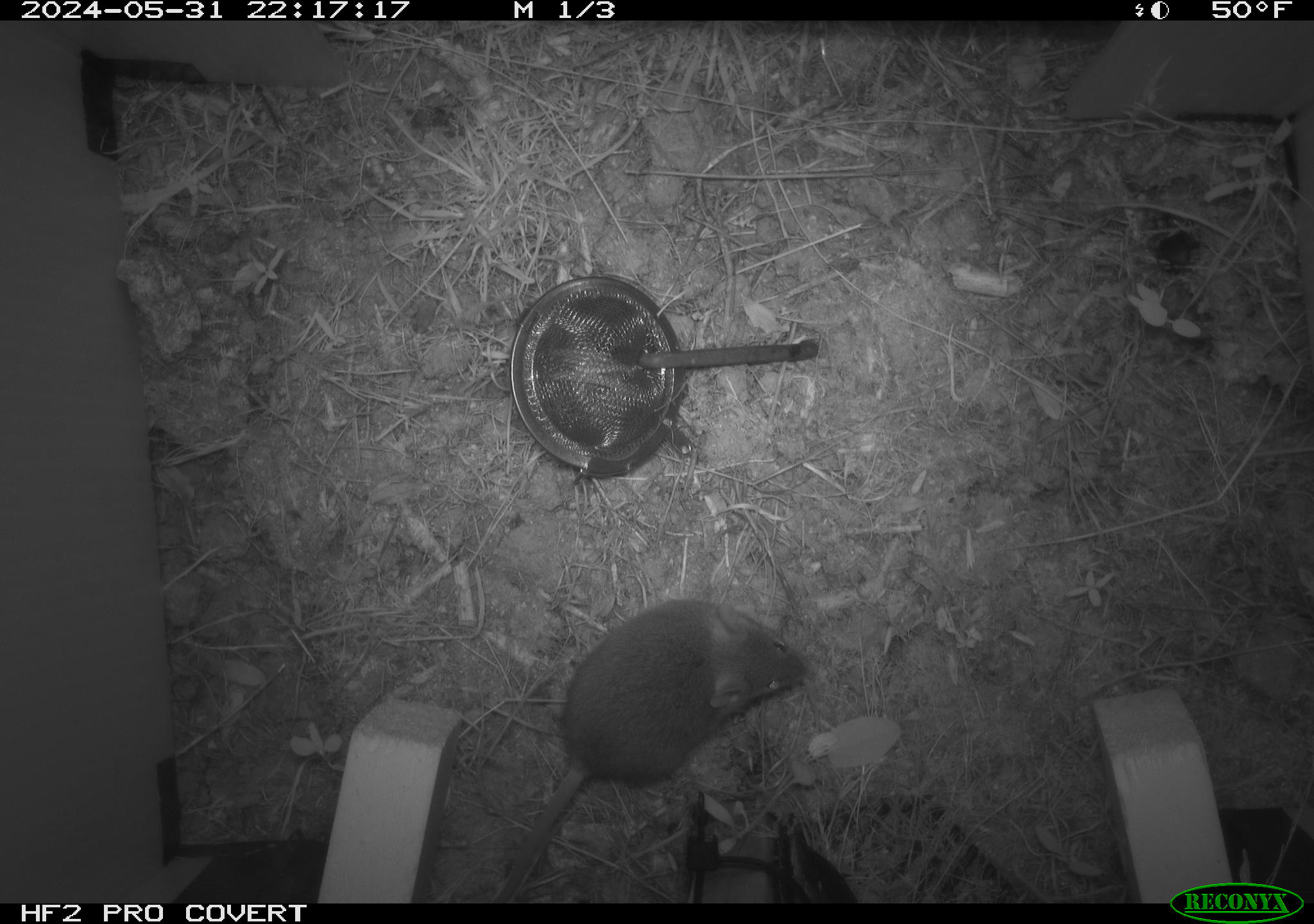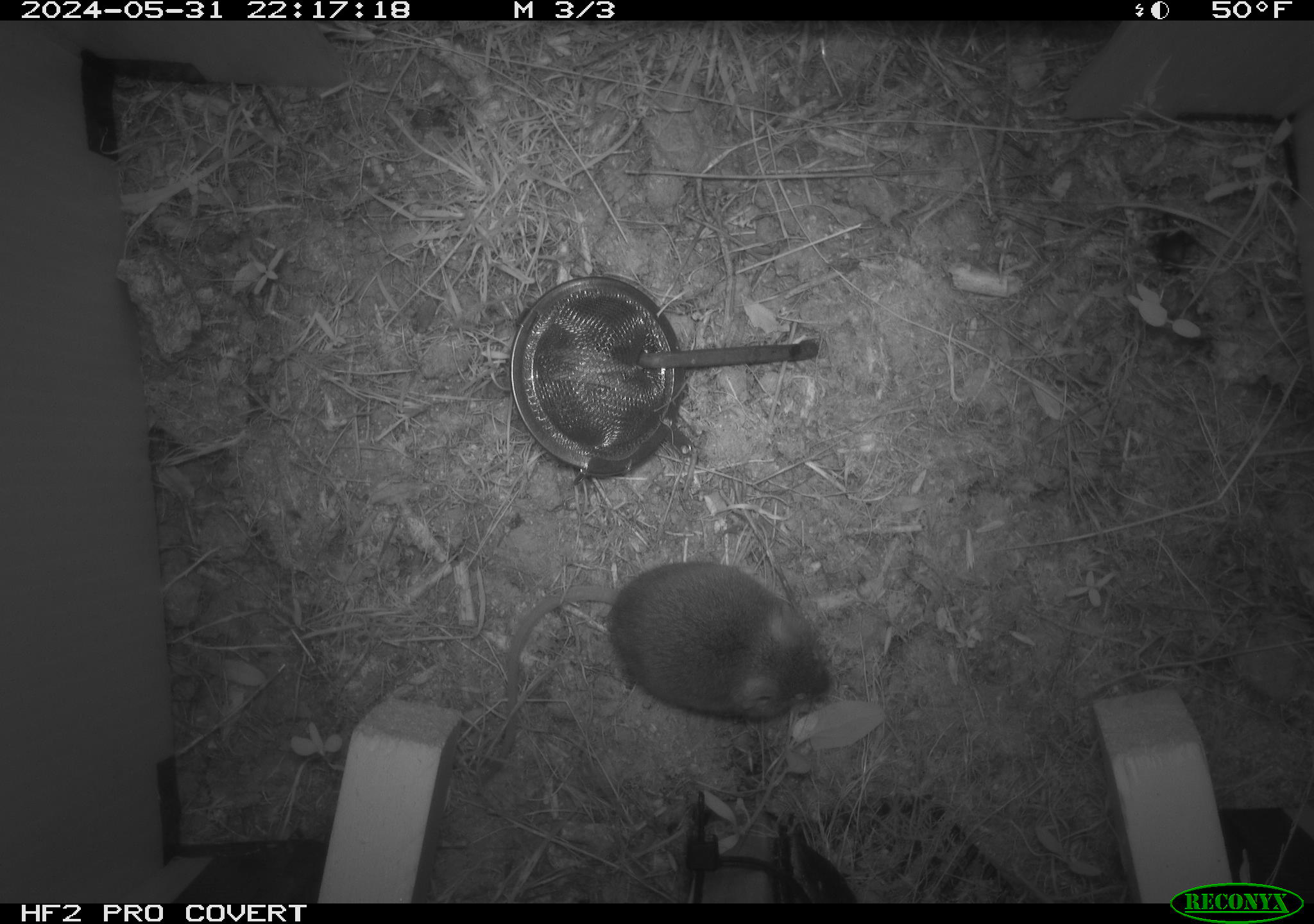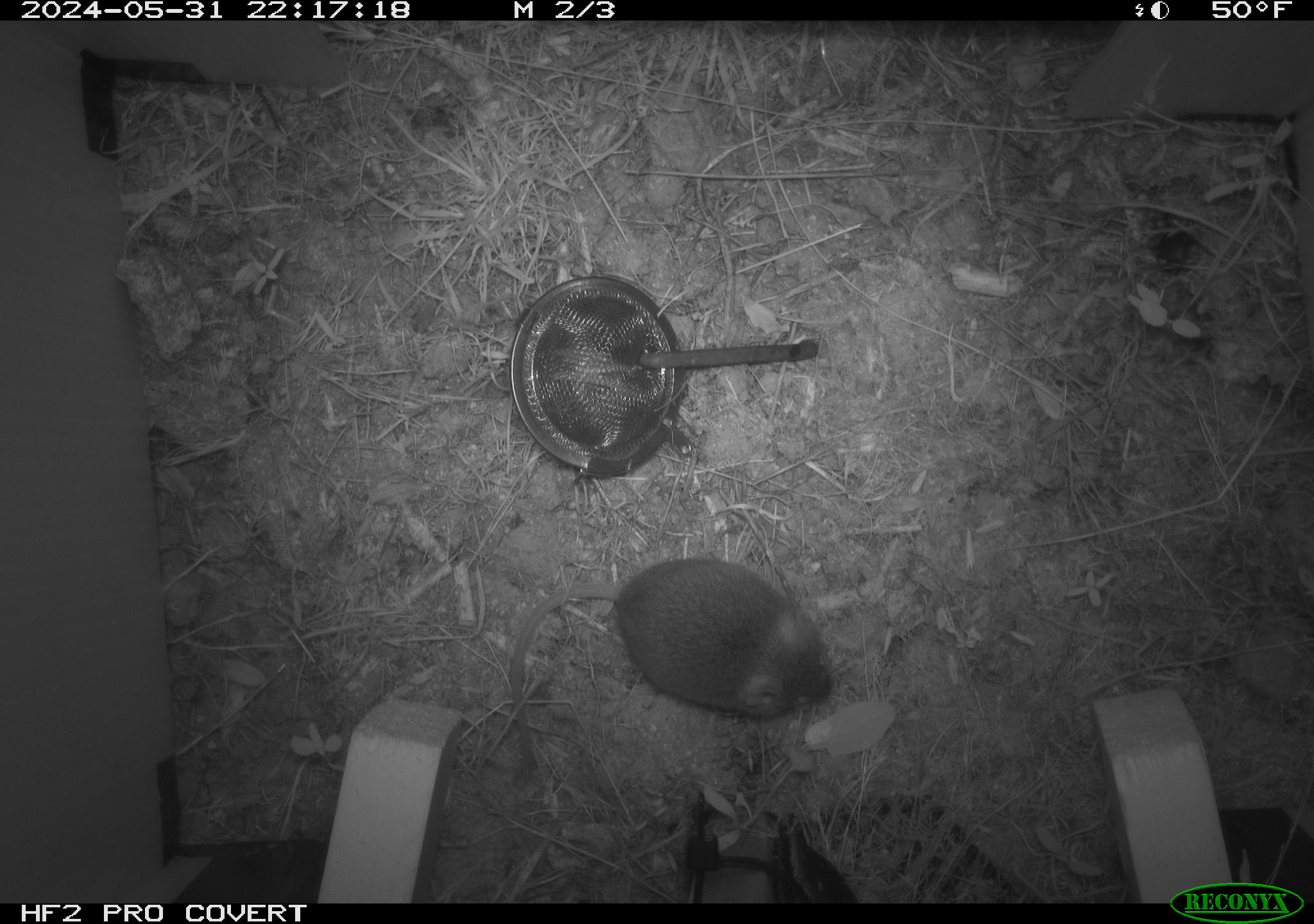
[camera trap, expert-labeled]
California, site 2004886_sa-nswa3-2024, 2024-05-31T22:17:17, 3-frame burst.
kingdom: Animalia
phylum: Chordata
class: Mammalia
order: Rodentia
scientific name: Rodentia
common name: rodent